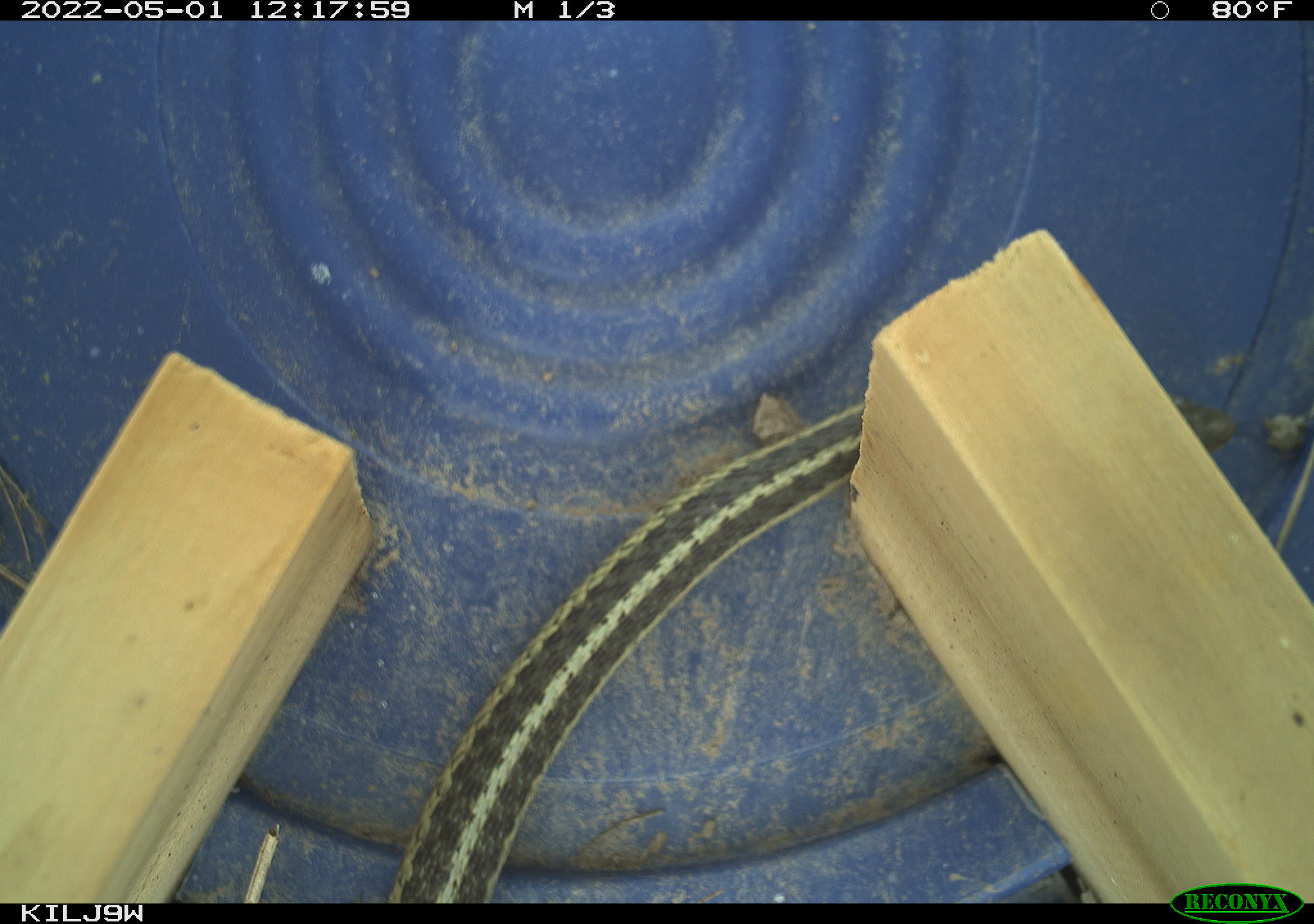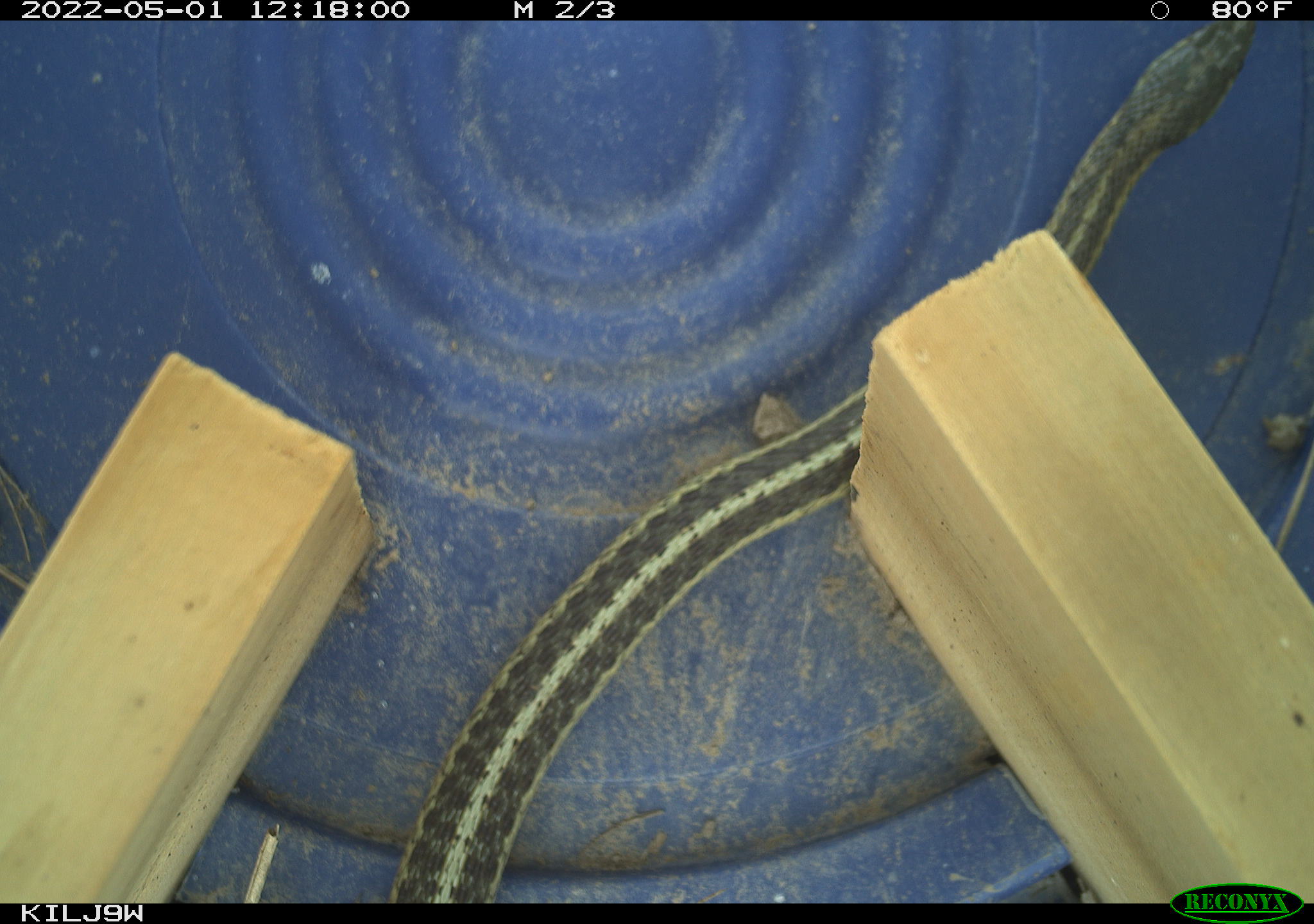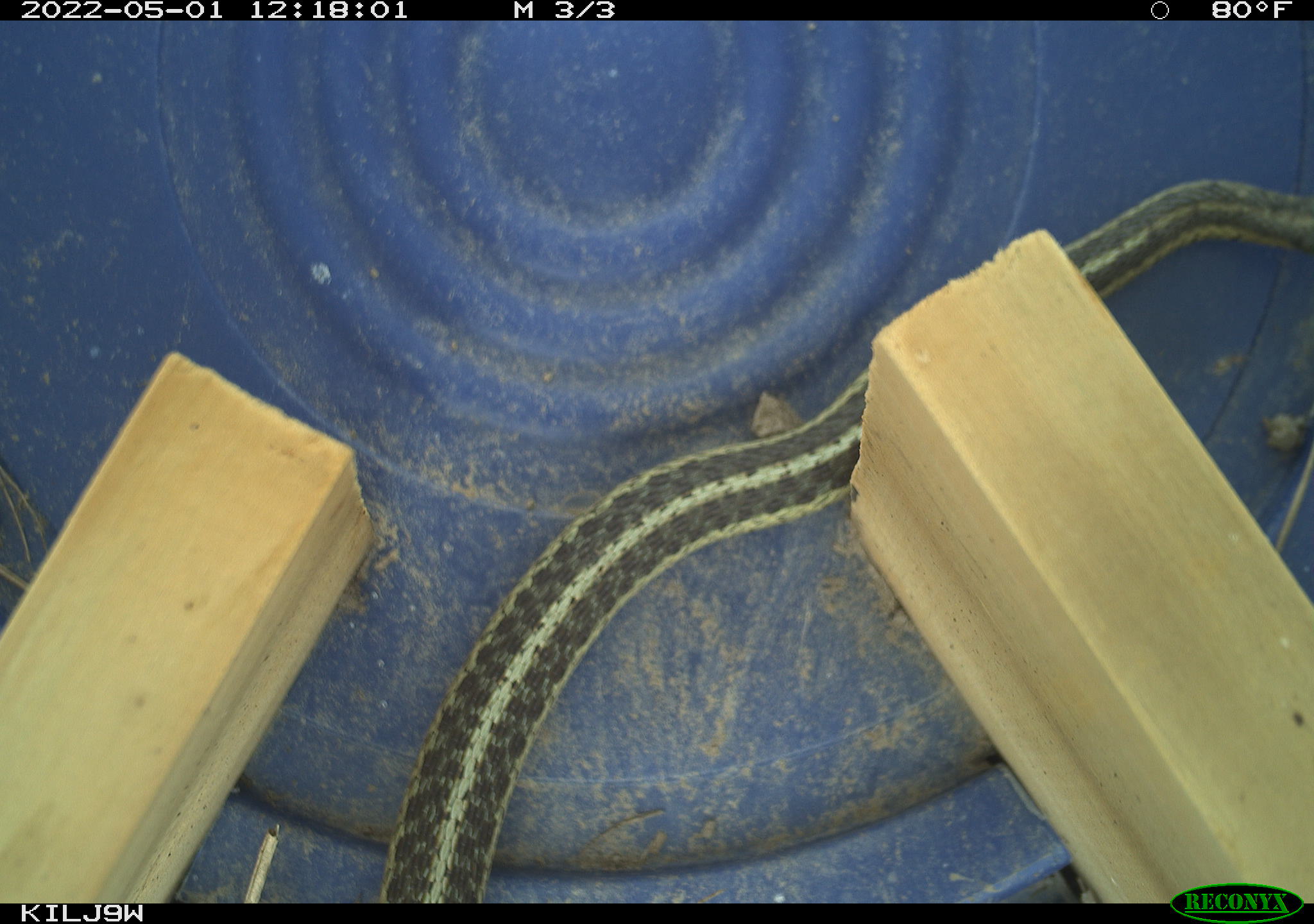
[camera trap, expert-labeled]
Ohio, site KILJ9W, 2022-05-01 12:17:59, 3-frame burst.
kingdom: Animalia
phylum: Chordata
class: Reptilia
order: Squamata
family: Colubridae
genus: Thamnophis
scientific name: Thamnophis sirtalis sirtalis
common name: eastern gartersnake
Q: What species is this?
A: Eastern gartersnake (Thamnophis sirtalis sirtalis).